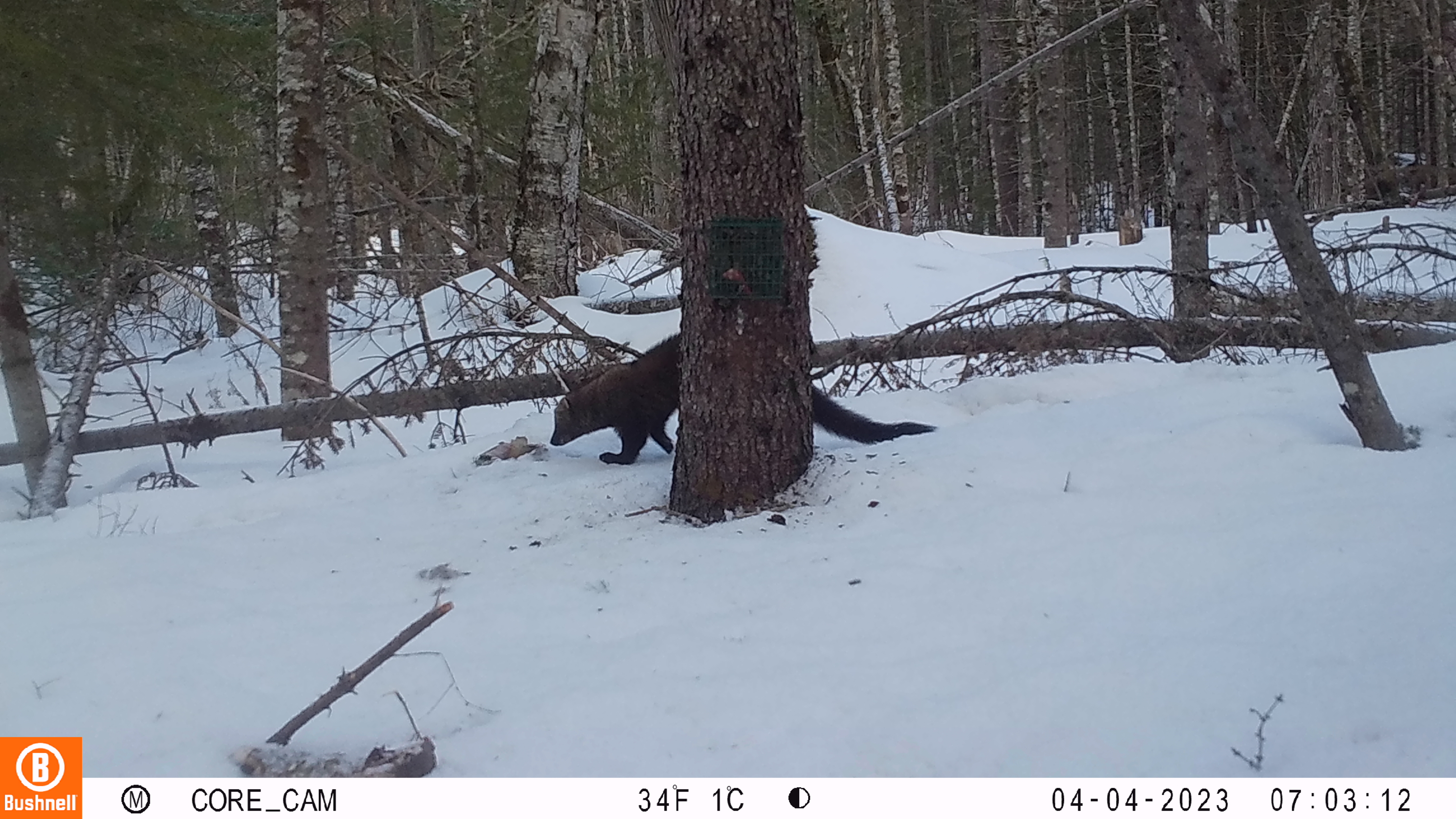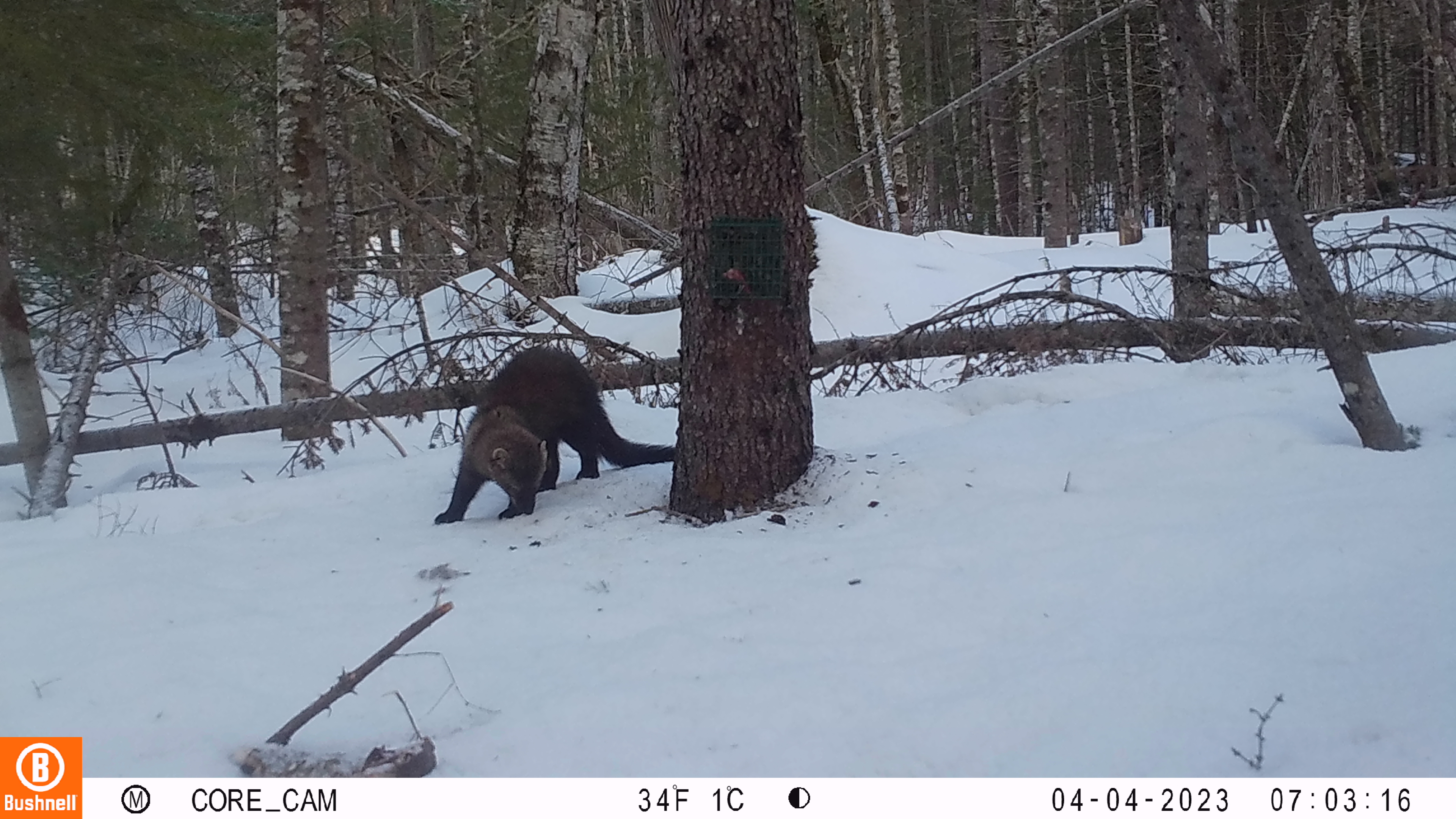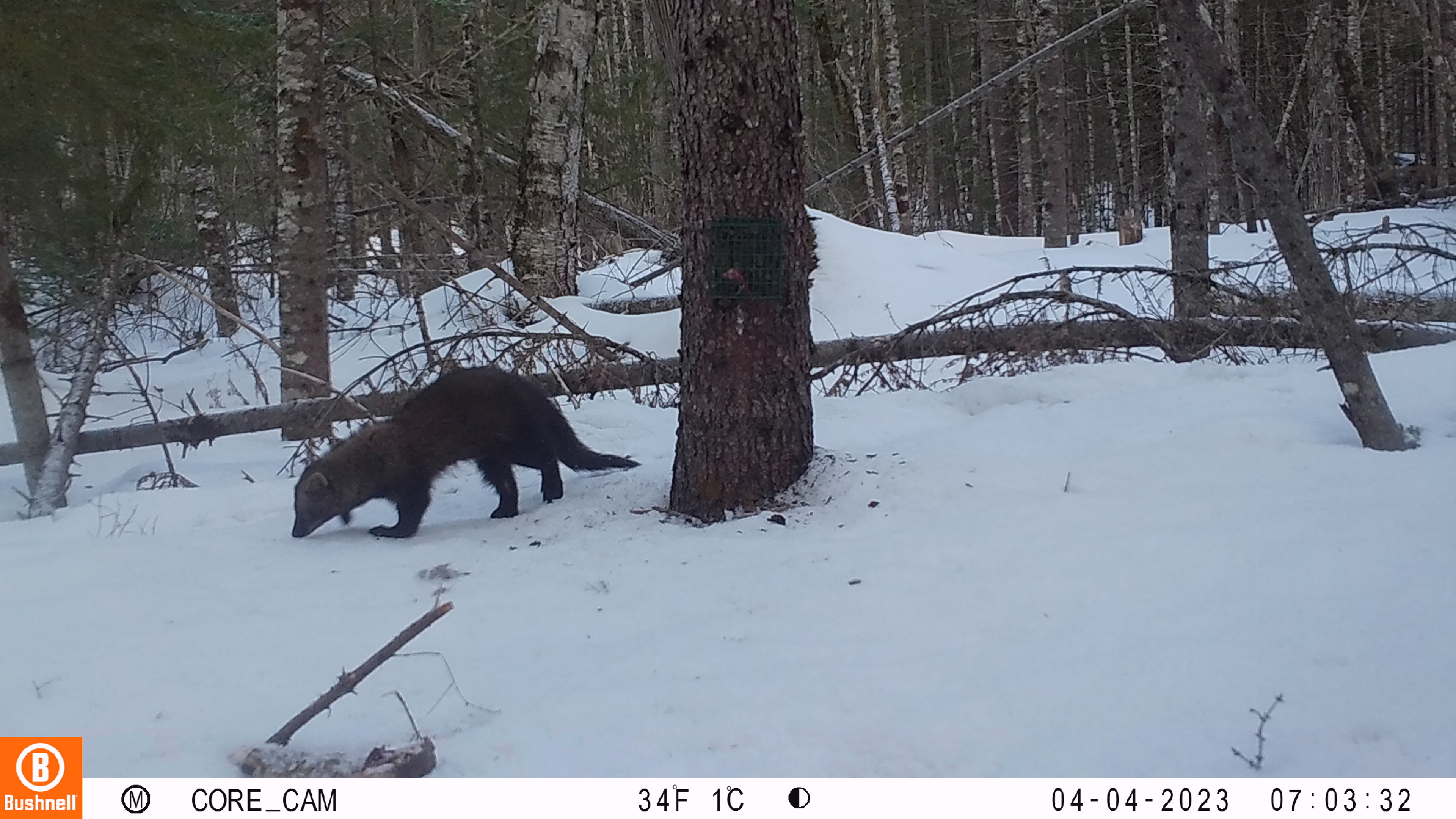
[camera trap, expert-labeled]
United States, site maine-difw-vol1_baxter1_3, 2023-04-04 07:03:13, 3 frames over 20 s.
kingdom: Animalia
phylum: Chordata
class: Mammalia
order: Carnivora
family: Mustelidae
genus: Pekania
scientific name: Pekania pennanti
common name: fisher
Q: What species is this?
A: Fisher (Pekania pennanti).